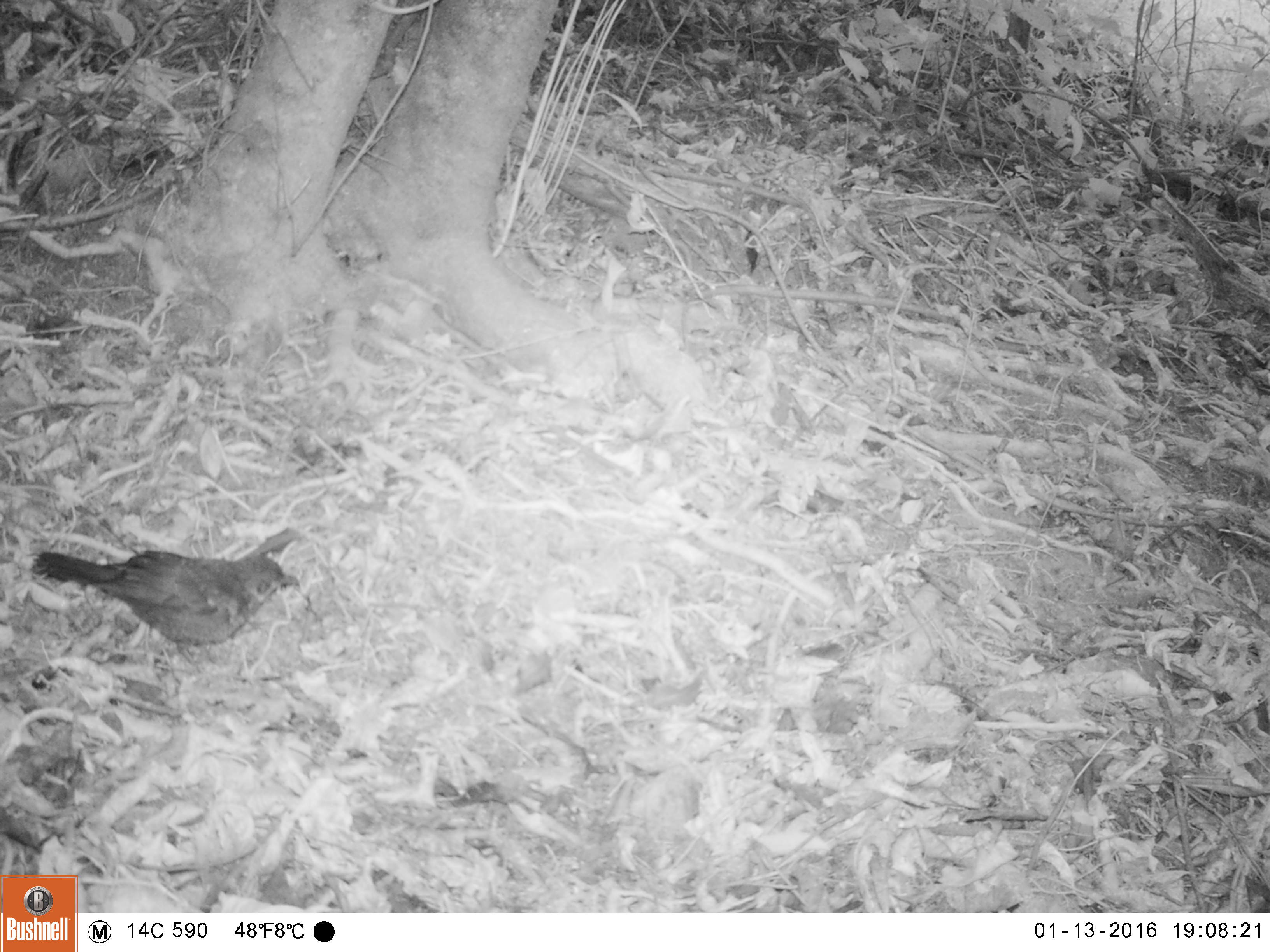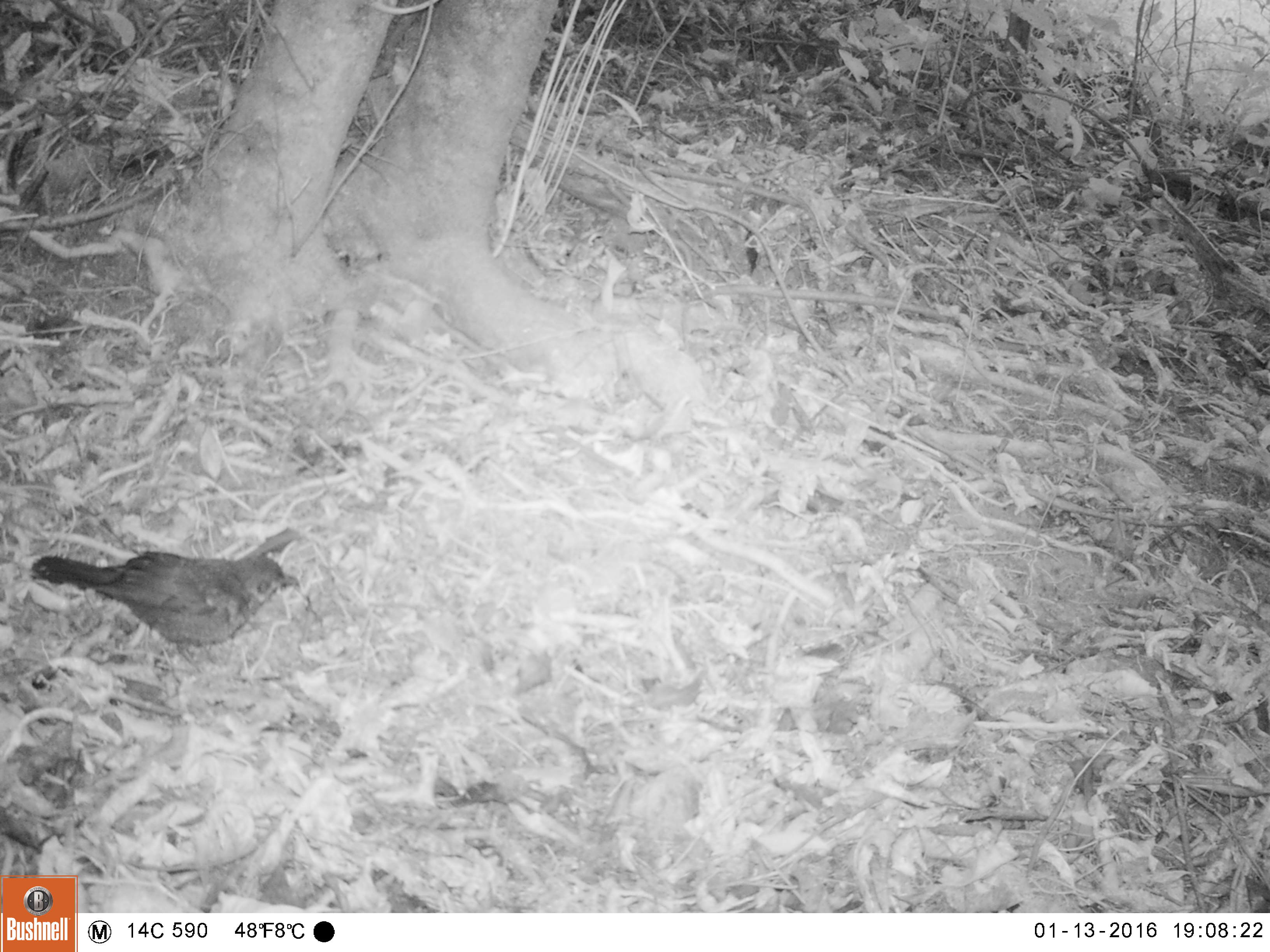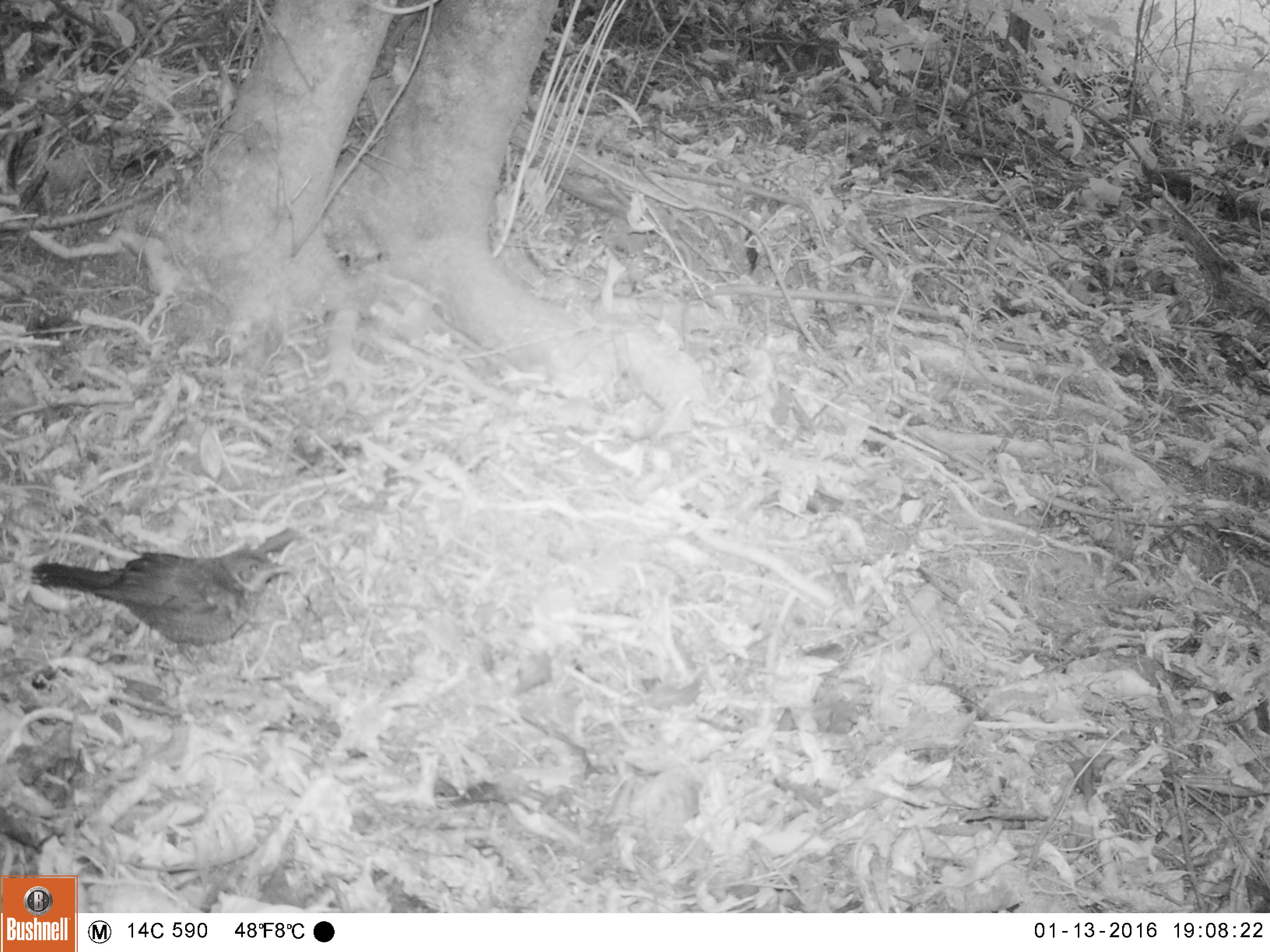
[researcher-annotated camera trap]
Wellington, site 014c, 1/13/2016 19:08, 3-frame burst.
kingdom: Animalia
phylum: Chordata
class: Aves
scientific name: Aves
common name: bird